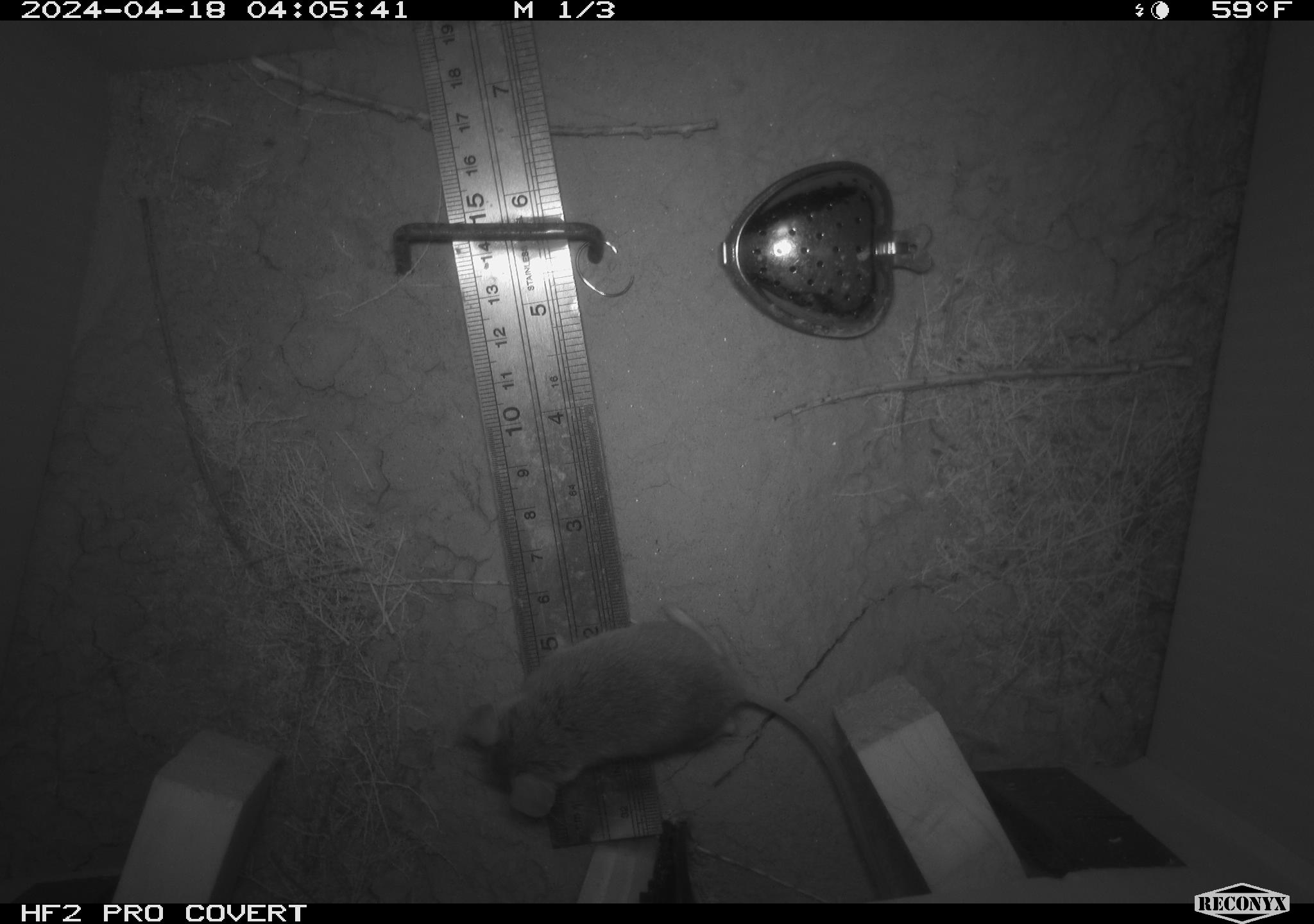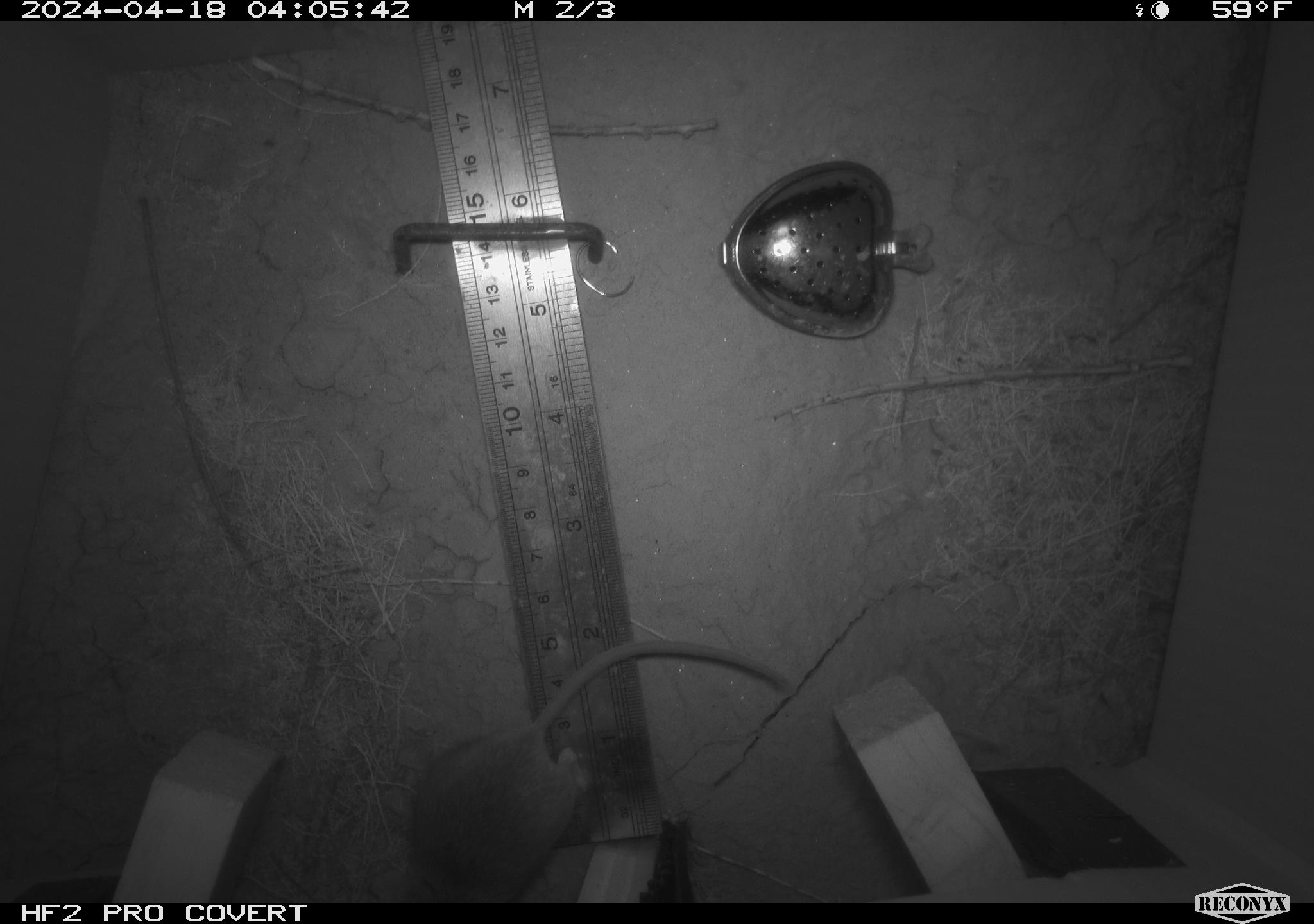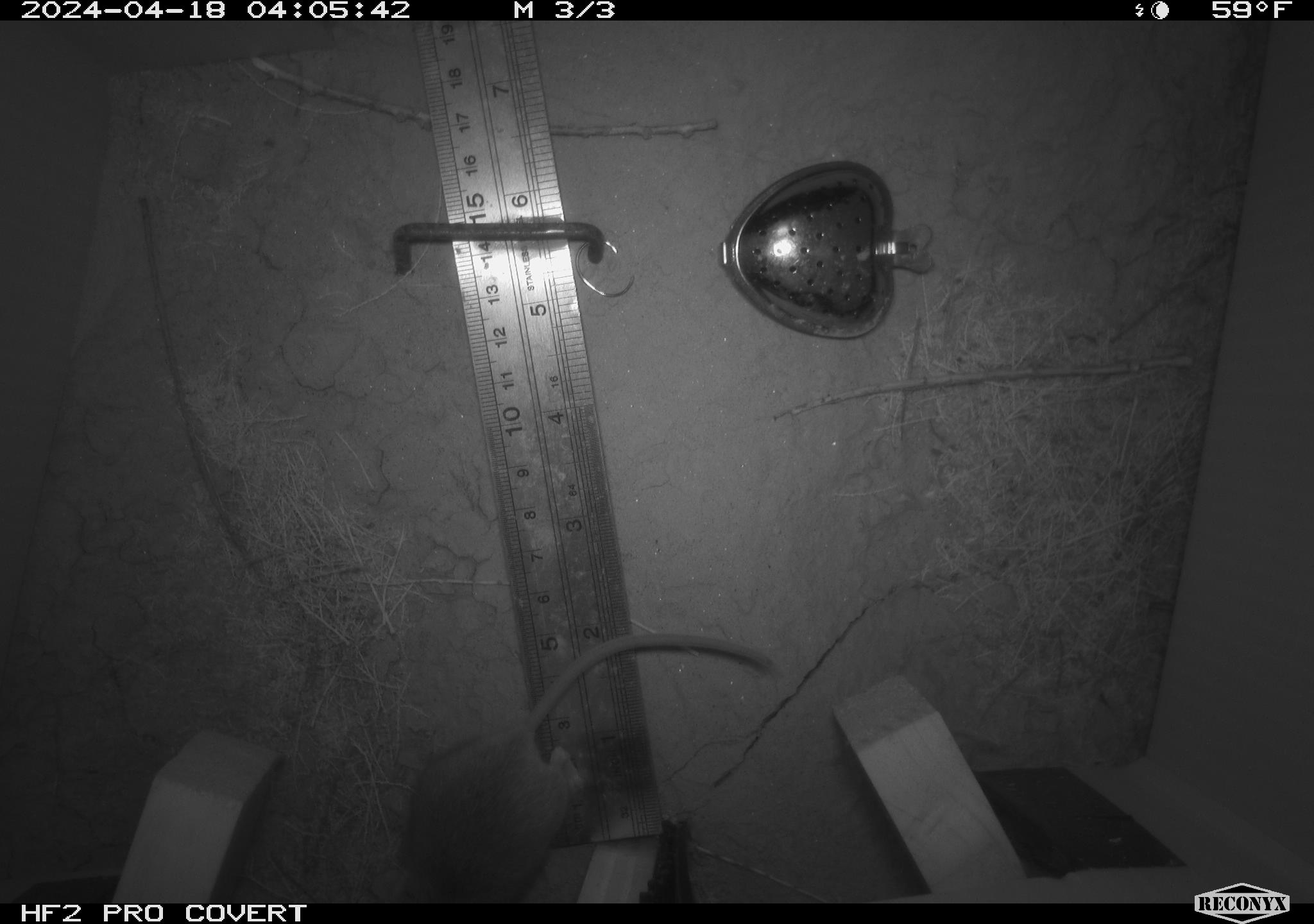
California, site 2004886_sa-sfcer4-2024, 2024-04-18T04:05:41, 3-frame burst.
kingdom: Animalia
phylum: Chordata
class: Mammalia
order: Rodentia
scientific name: Rodentia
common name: mouse species